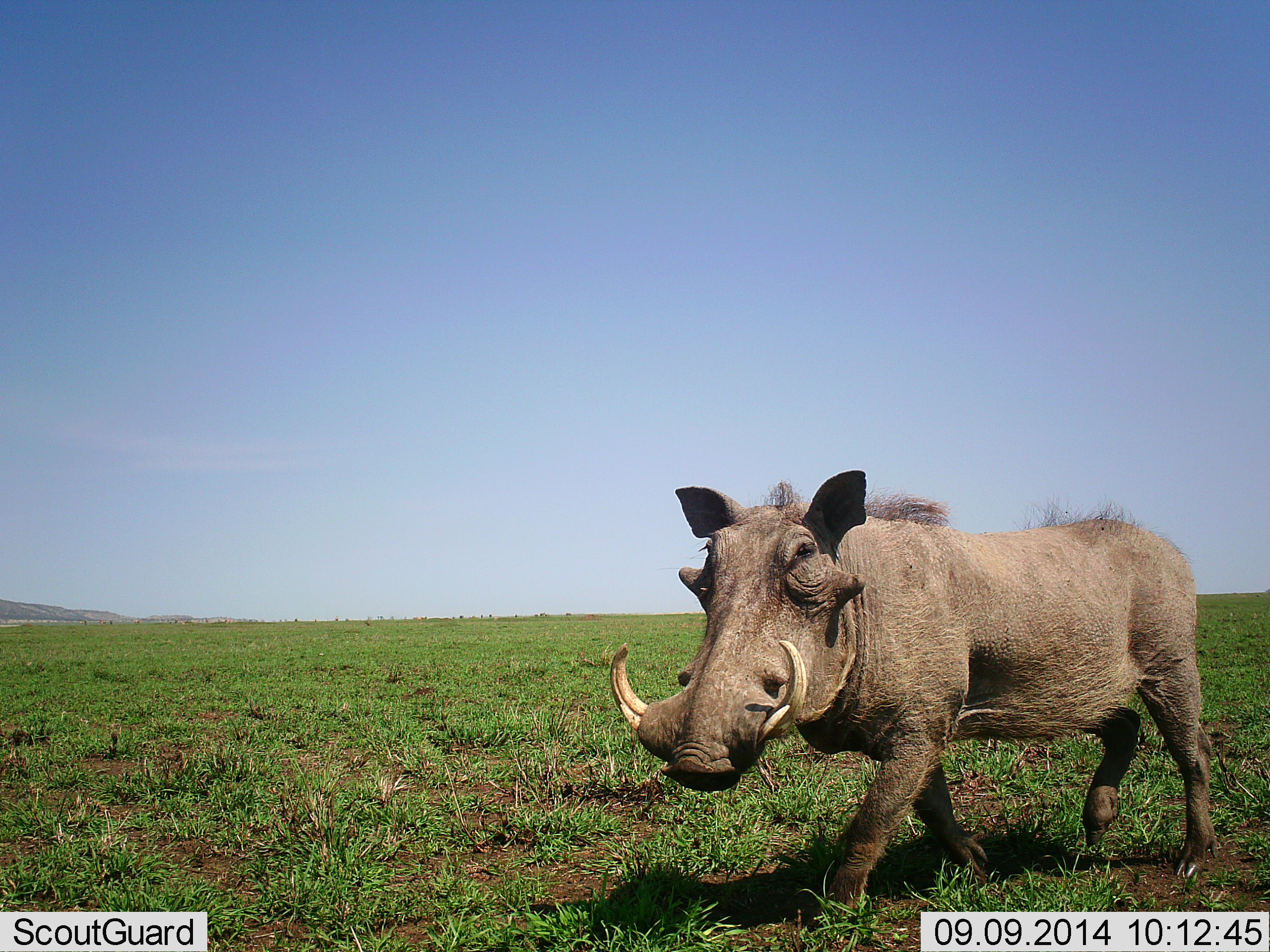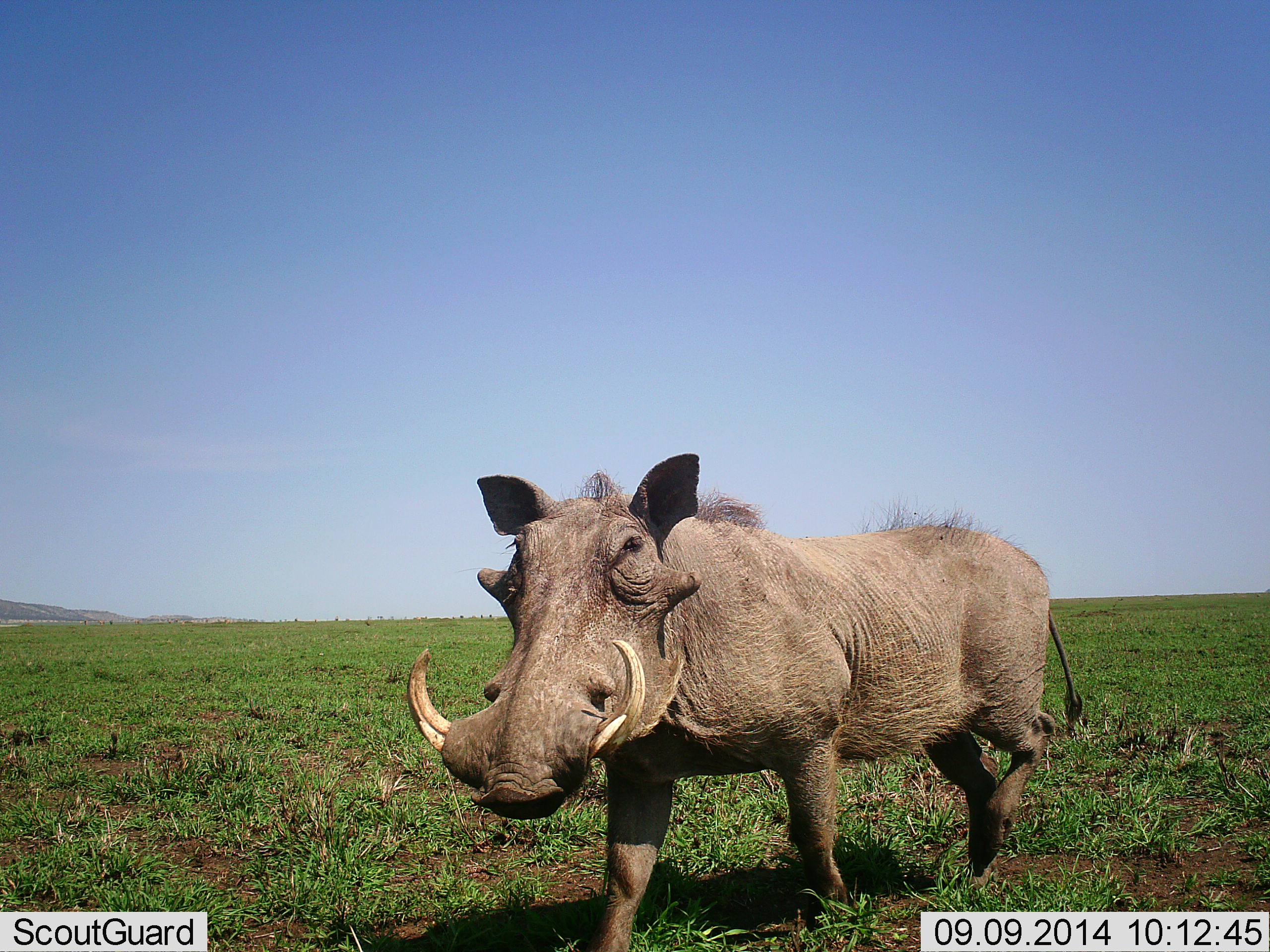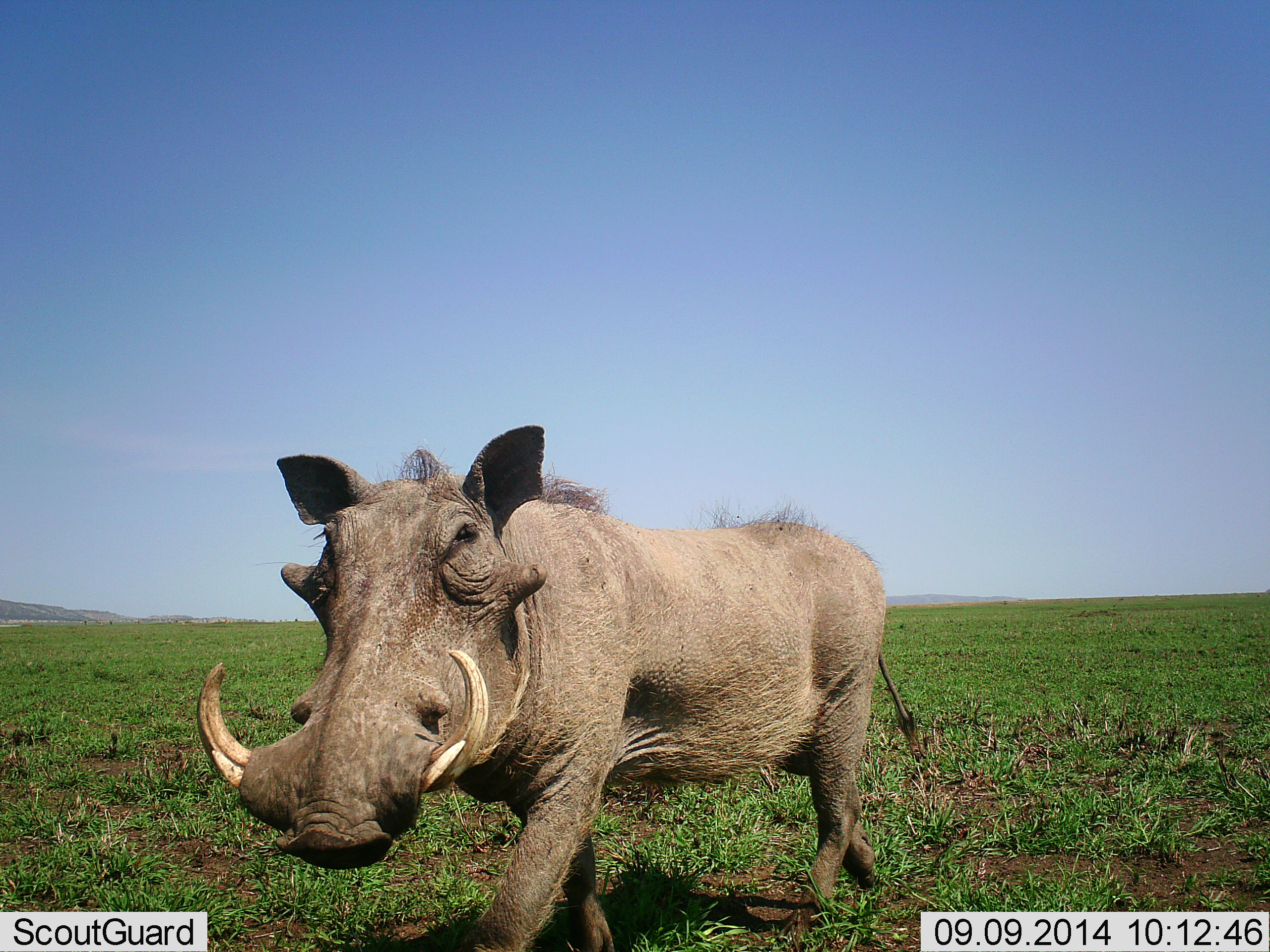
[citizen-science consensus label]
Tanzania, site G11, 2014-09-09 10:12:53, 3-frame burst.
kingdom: Animalia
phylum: Chordata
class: Mammalia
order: Artiodactyla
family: Suidae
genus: Phacochoerus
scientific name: Phacochoerus africanus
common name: warthog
Warthog (Phacochoerus africanus), count 1. Behavior (volunteer vote fractions): standing 20%, resting 0%, moving 80%, interacting 0%. Young present (vote fraction): 0%. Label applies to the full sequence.